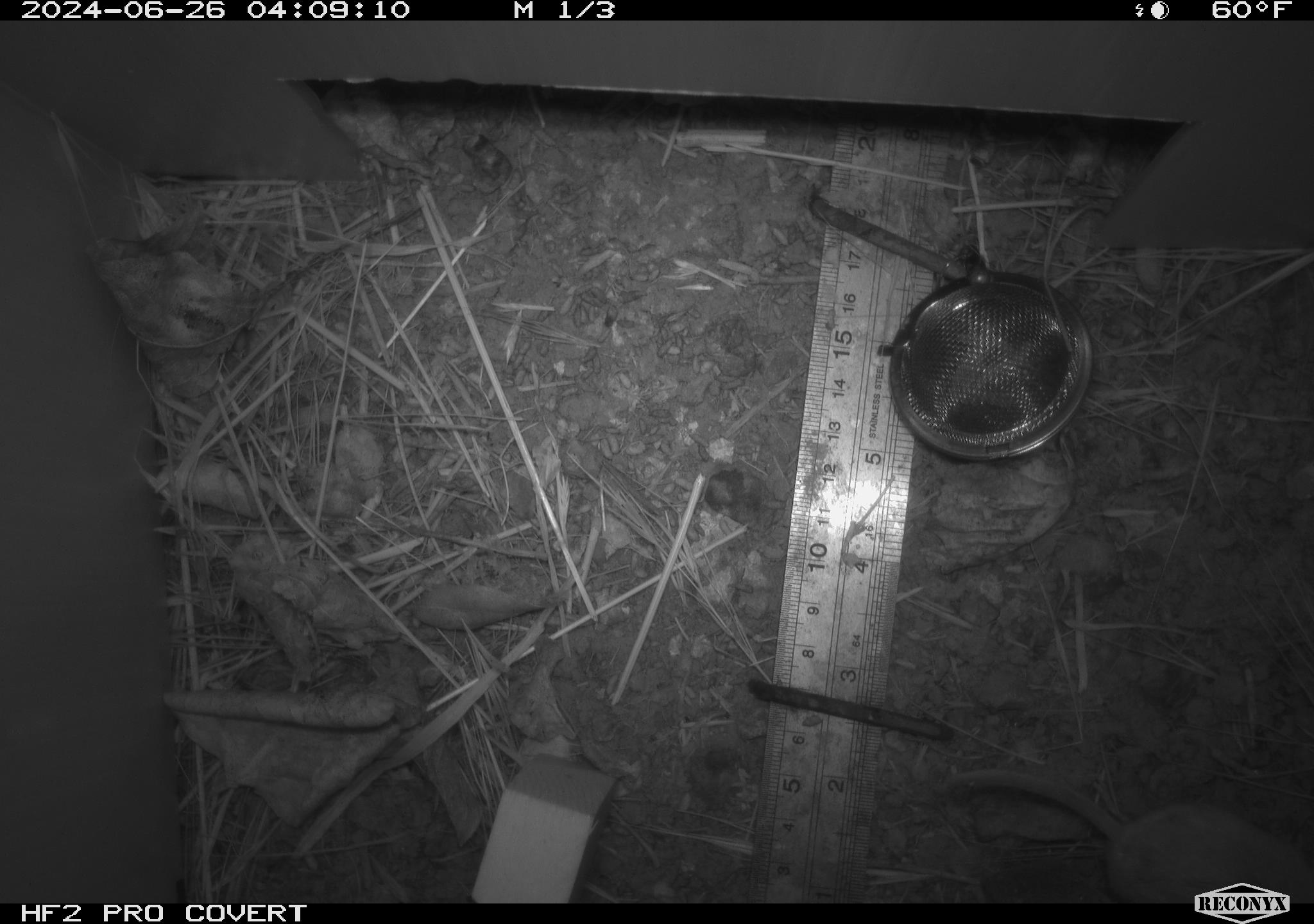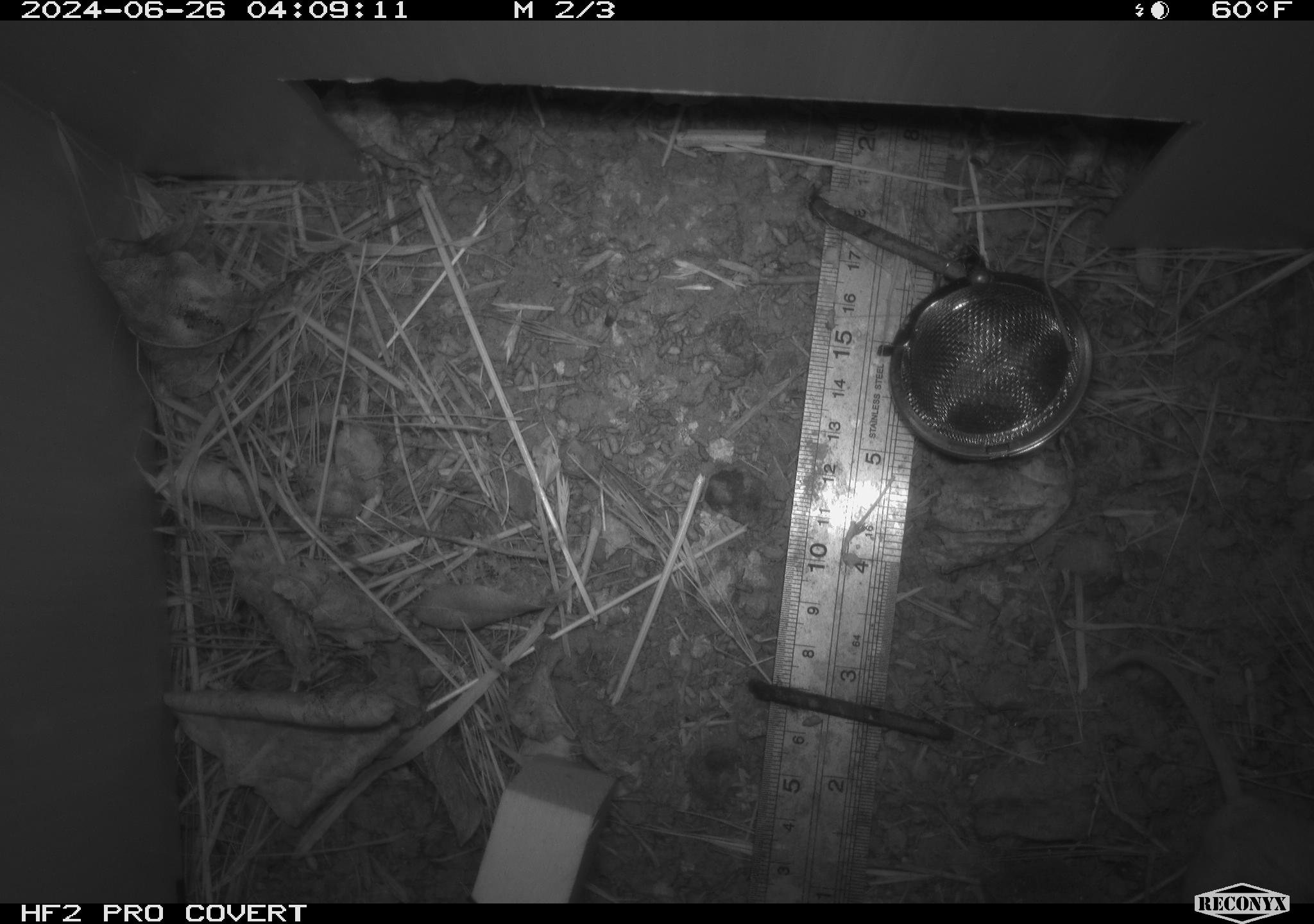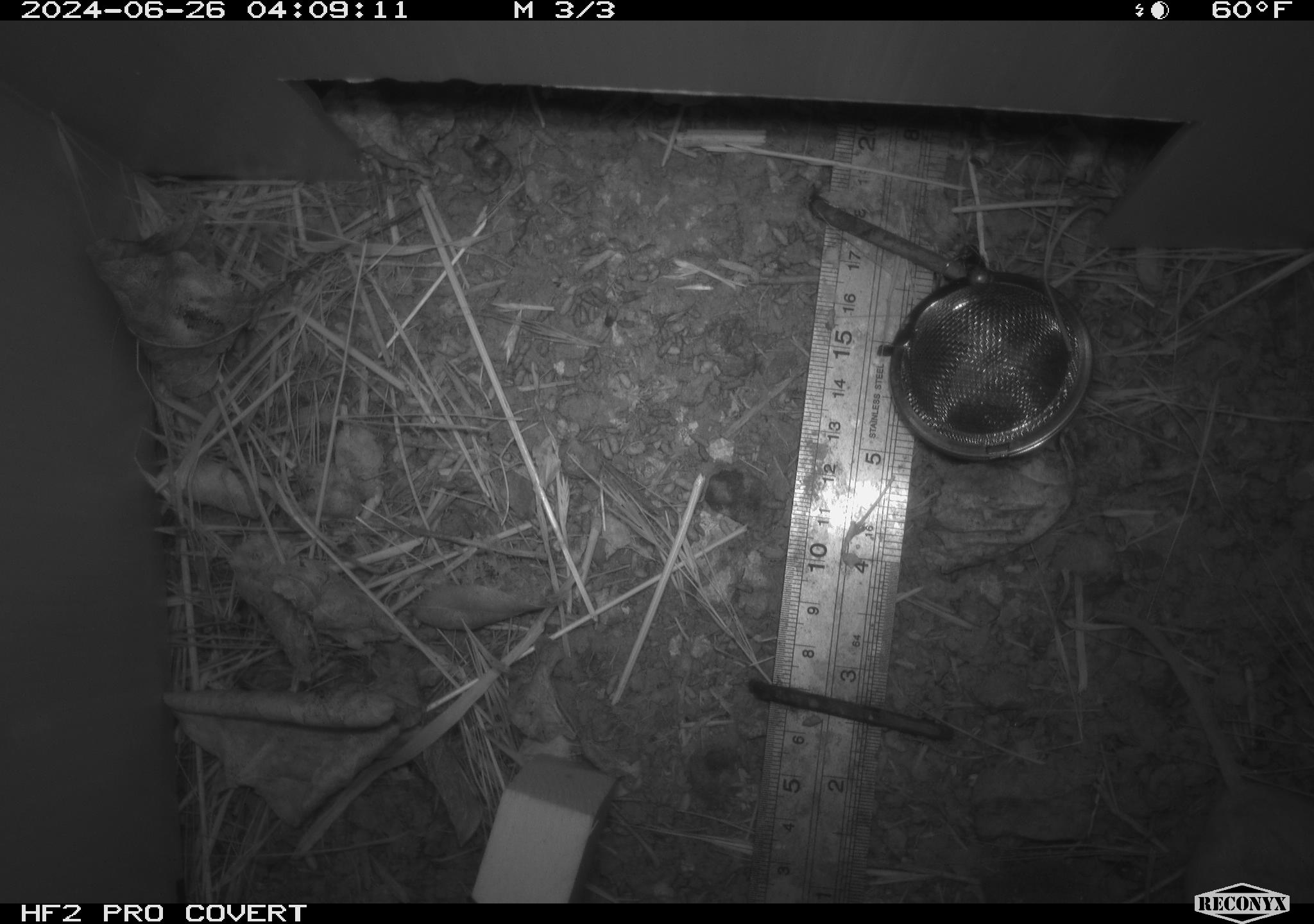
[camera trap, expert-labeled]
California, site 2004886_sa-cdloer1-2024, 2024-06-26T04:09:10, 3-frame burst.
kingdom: Animalia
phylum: Chordata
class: Mammalia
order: Rodentia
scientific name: Rodentia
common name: mouse species